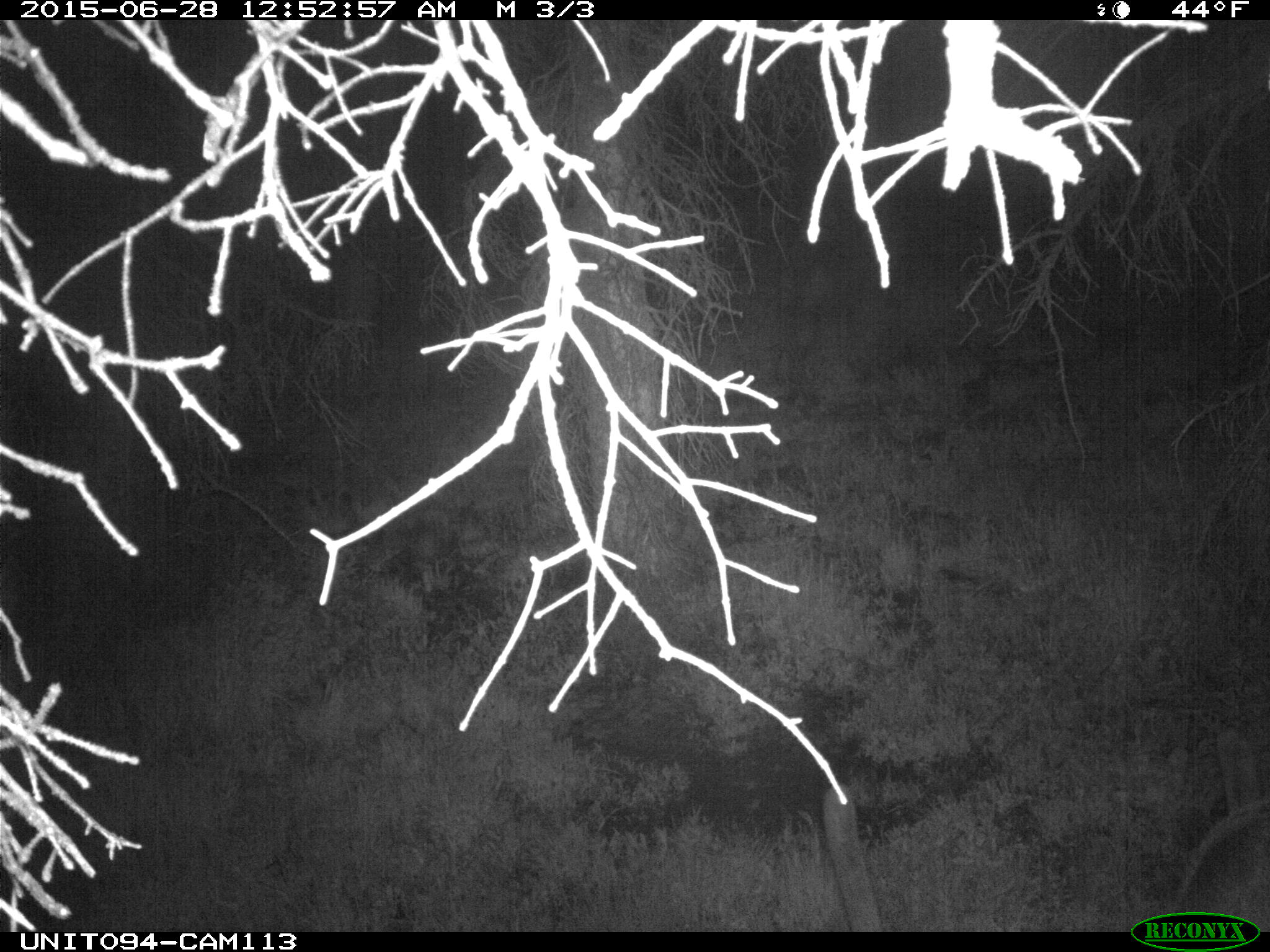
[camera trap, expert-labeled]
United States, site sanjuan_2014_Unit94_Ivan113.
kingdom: Animalia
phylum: Chordata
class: Mammalia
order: Artiodactyla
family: Cervidae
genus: Cervus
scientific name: Cervus elaphus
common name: red deer